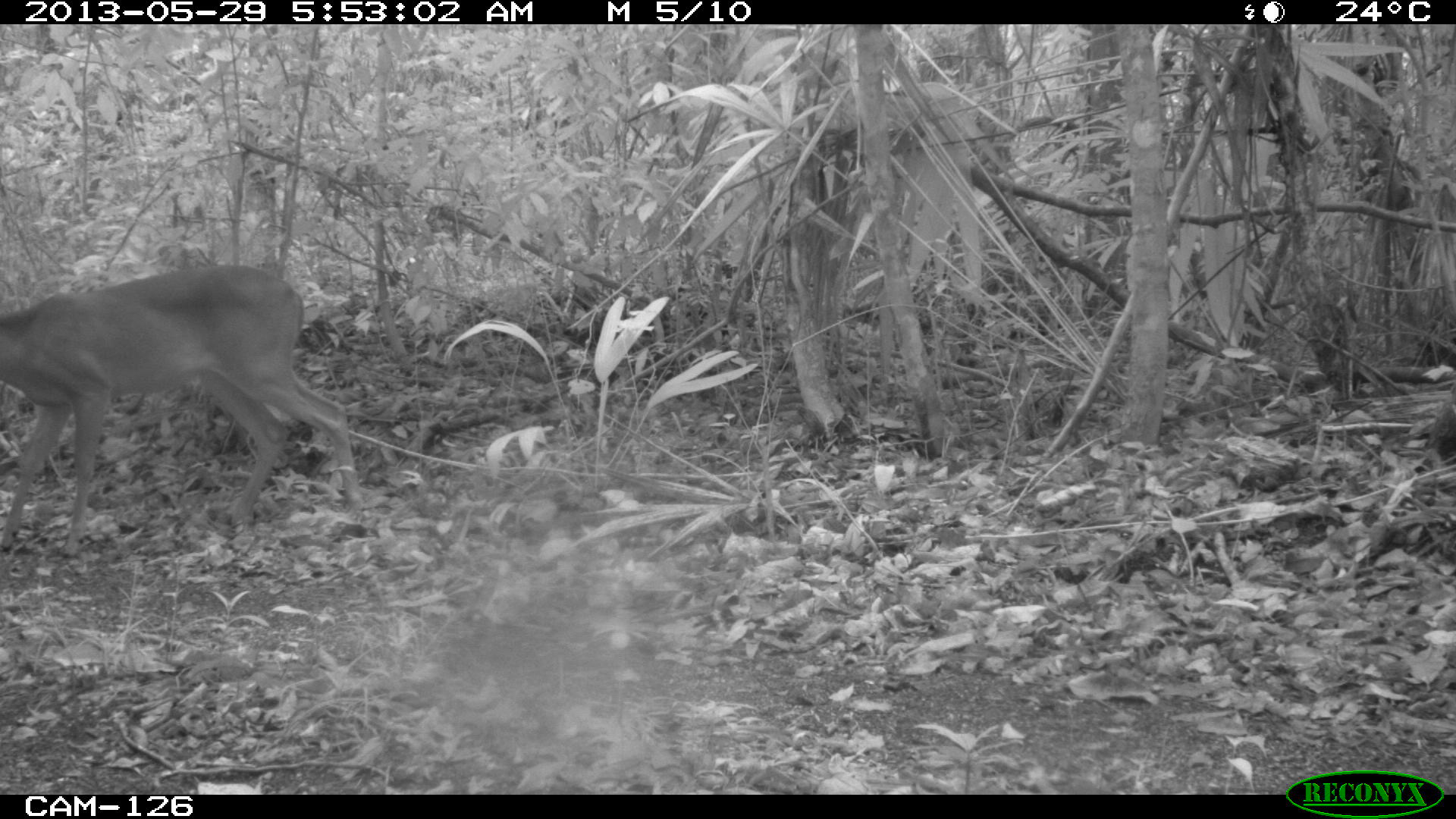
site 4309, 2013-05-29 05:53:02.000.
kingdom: Animalia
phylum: Chordata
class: Mammalia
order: Artiodactyla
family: Cervidae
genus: Odocoileus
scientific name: Odocoileus virginianus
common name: white-tailed deer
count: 1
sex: male